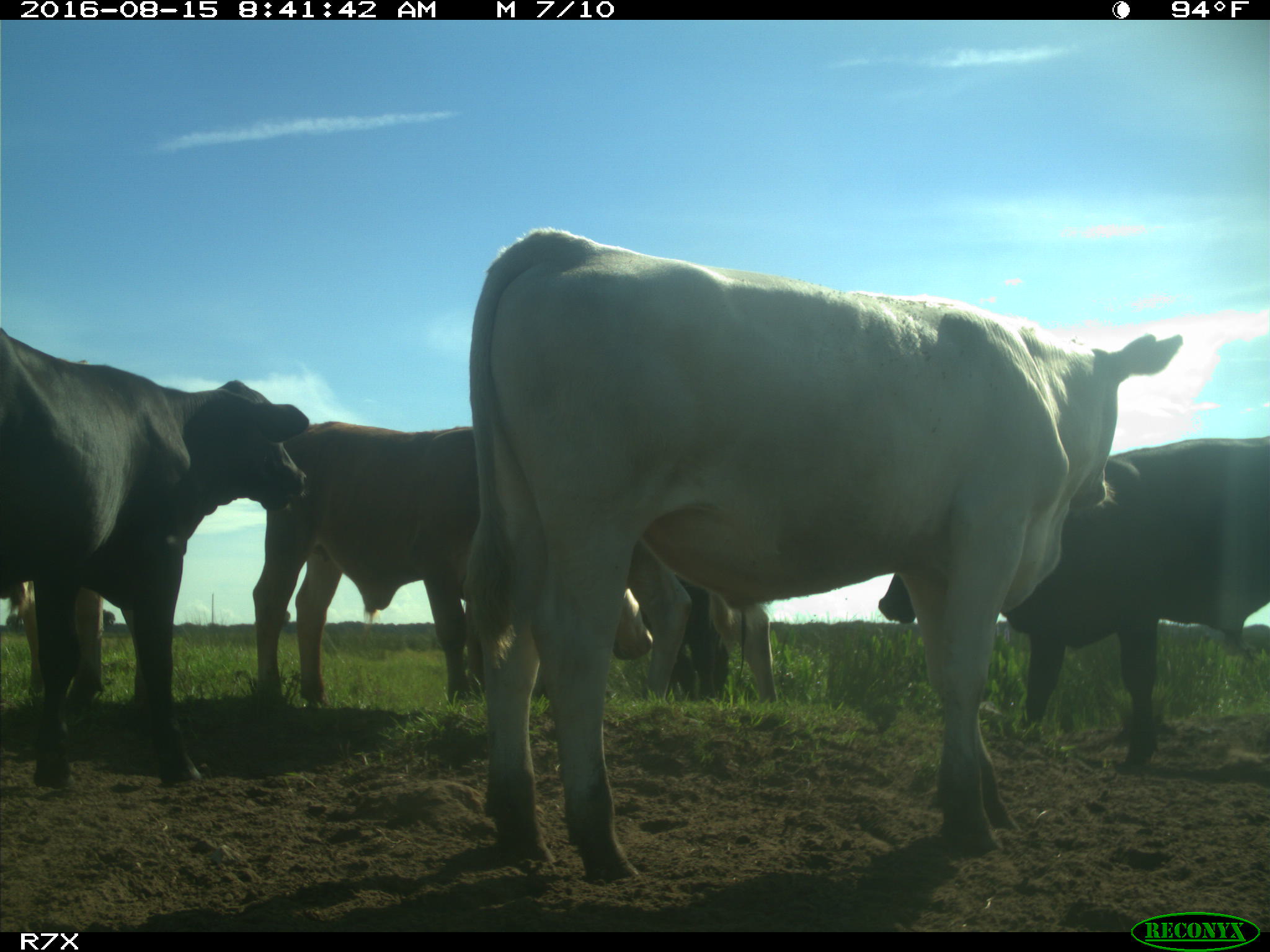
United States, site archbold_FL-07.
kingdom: Animalia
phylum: Chordata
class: Mammalia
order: Artiodactyla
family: Bovidae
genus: Bos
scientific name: Bos taurus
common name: domestic cow